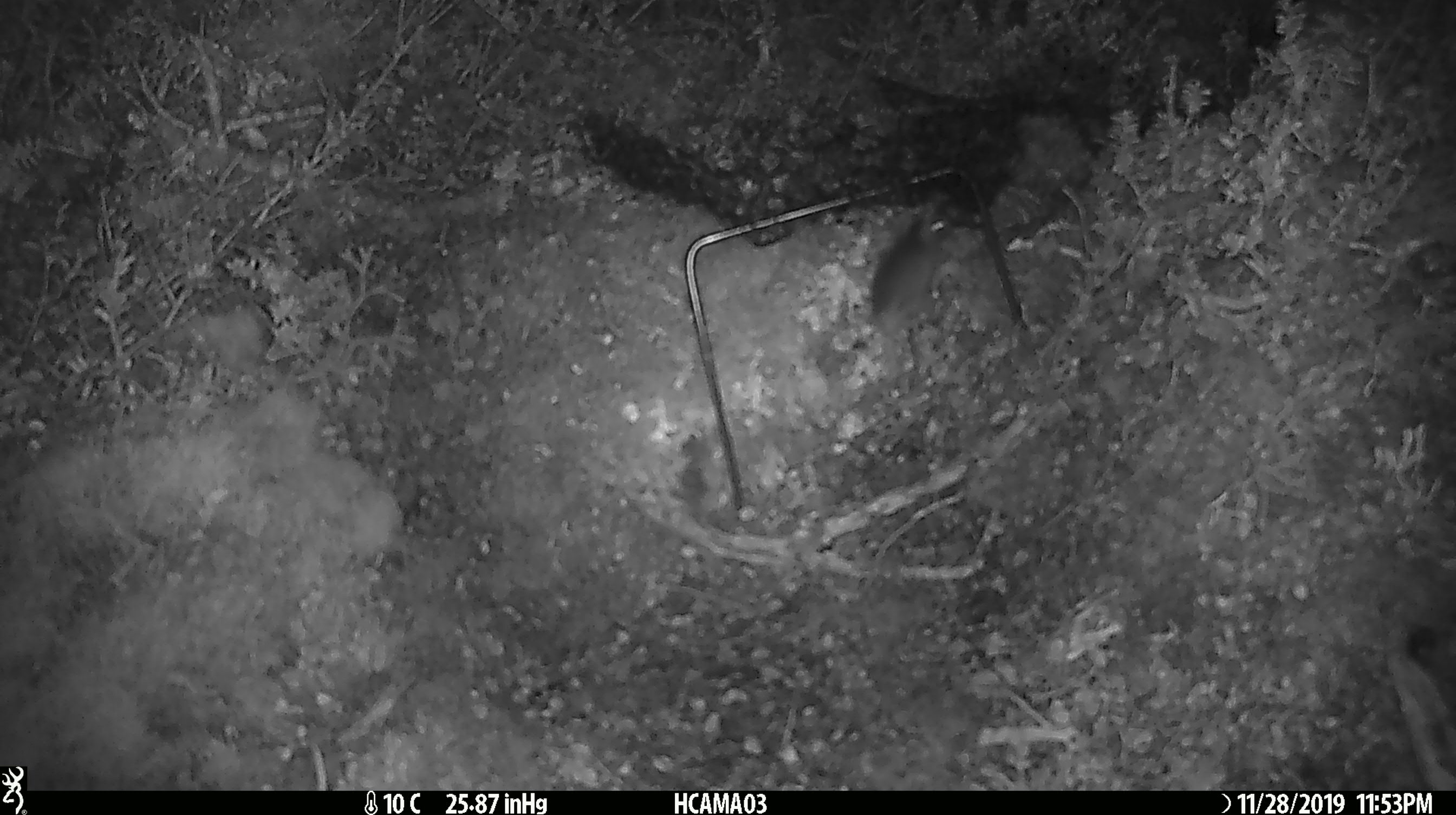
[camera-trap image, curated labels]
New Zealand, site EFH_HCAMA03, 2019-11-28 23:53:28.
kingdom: Animalia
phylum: Chordata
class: Mammalia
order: Rodentia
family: Muridae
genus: Mus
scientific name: Mus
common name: mouse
Mouse (Mus).